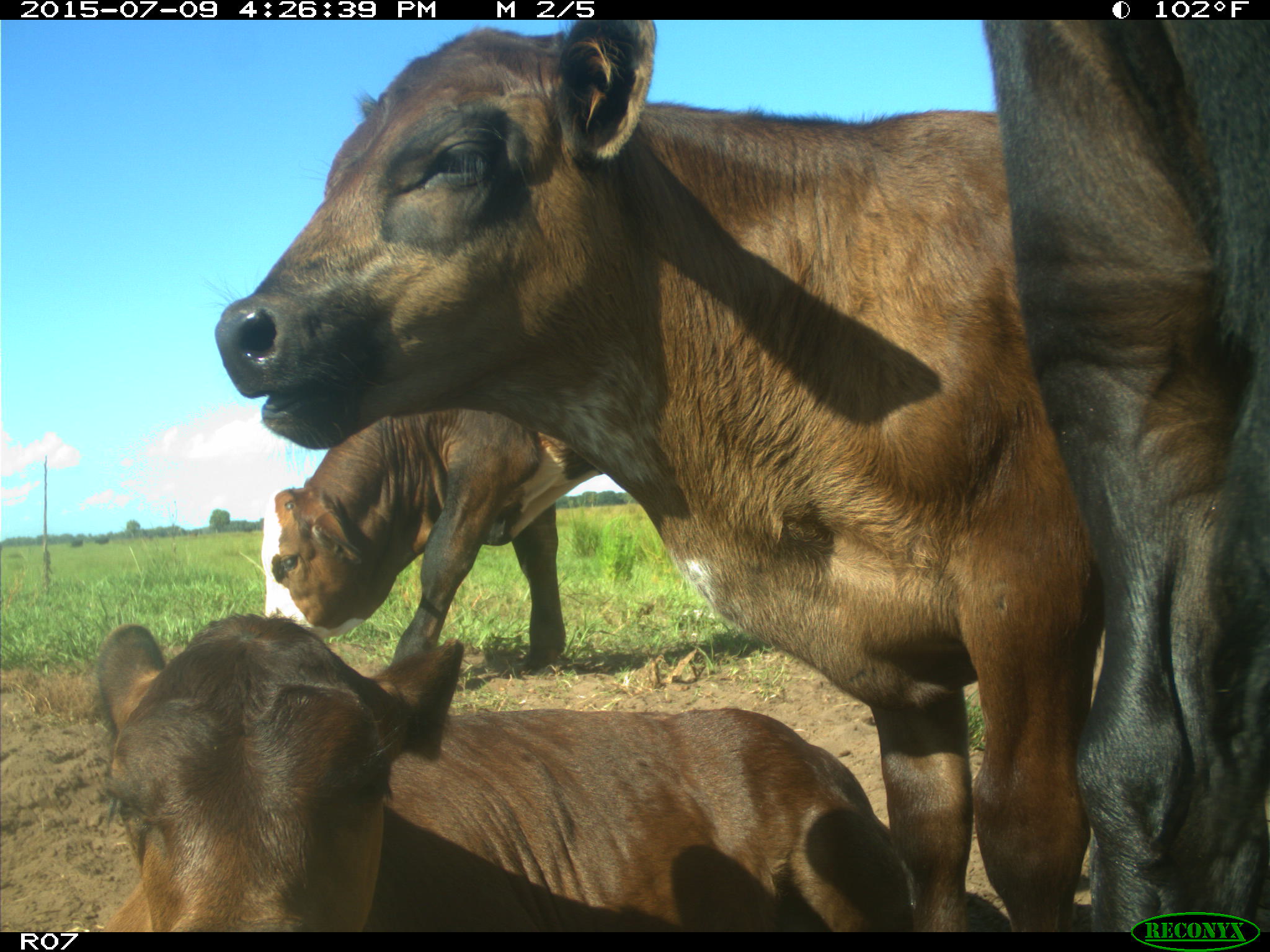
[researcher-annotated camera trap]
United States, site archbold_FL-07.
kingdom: Animalia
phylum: Chordata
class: Mammalia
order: Artiodactyla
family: Bovidae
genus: Bos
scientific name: Bos taurus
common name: domestic cow